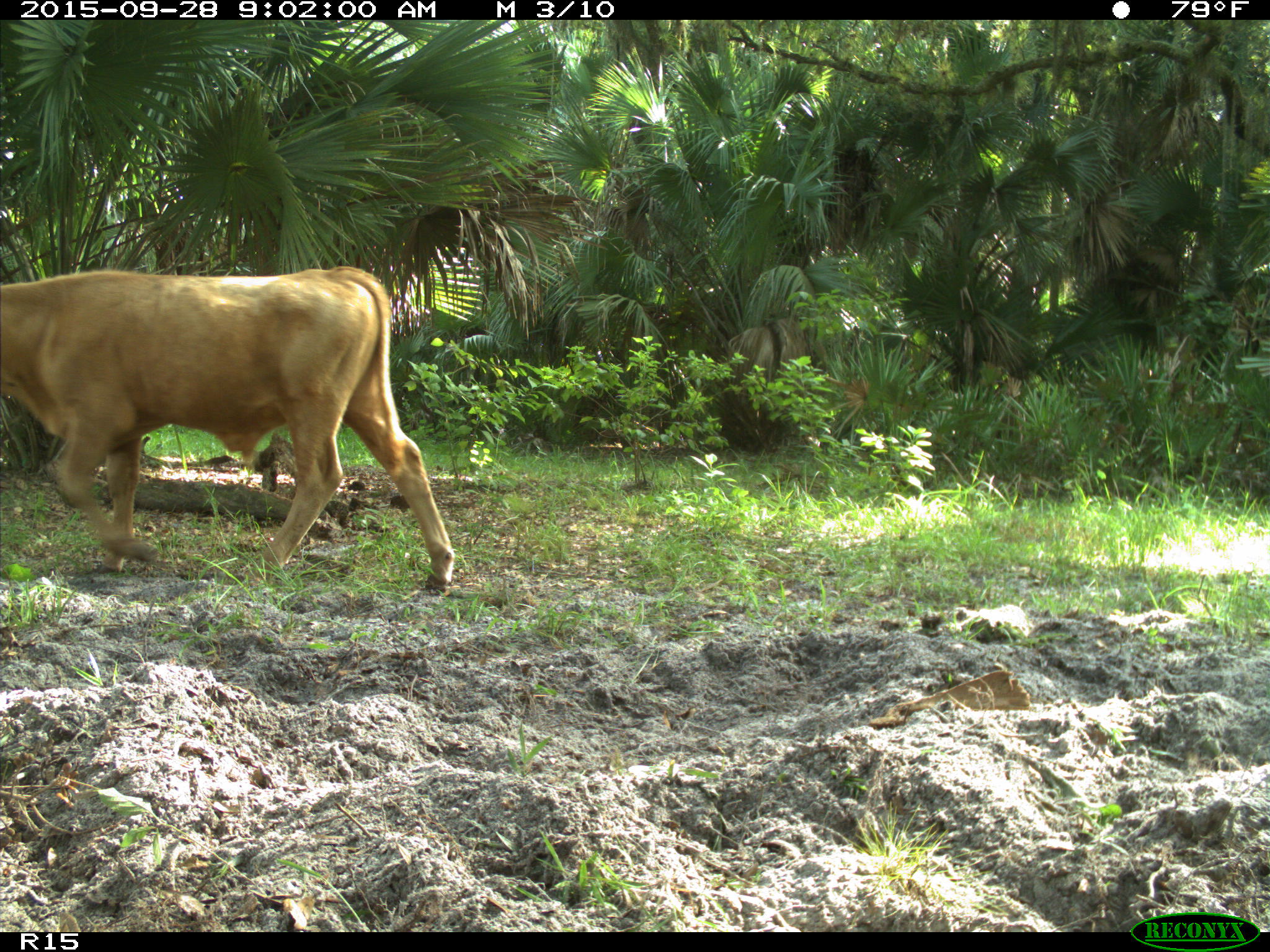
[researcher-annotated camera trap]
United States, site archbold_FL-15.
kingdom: Animalia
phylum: Chordata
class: Mammalia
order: Artiodactyla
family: Bovidae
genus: Bos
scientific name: Bos taurus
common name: domestic cow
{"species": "Bos taurus (domestic cow)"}